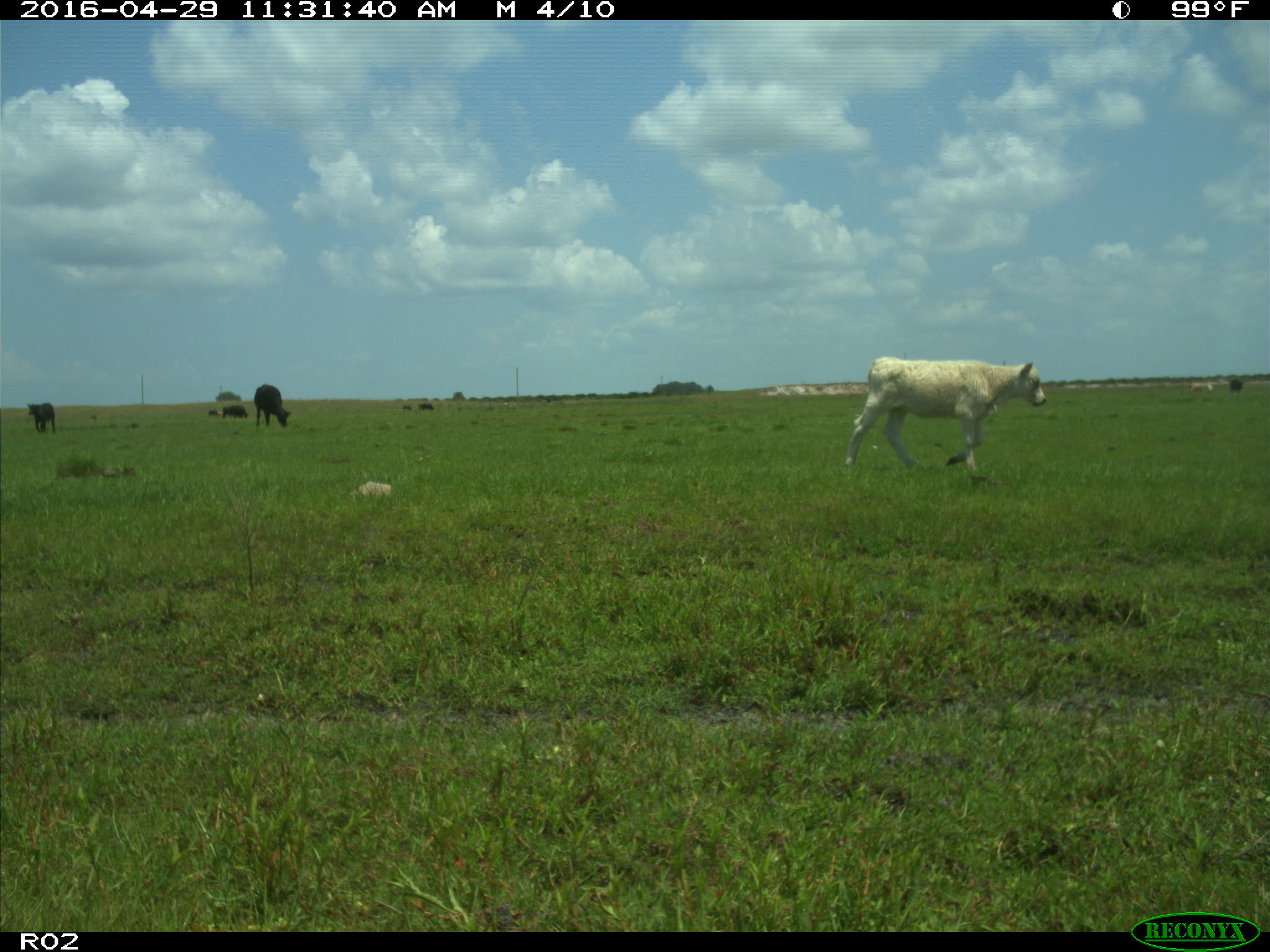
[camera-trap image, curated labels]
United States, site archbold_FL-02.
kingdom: Animalia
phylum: Chordata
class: Mammalia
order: Artiodactyla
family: Bovidae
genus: Bos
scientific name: Bos taurus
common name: domestic cow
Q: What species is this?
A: Bos taurus (domestic cow).